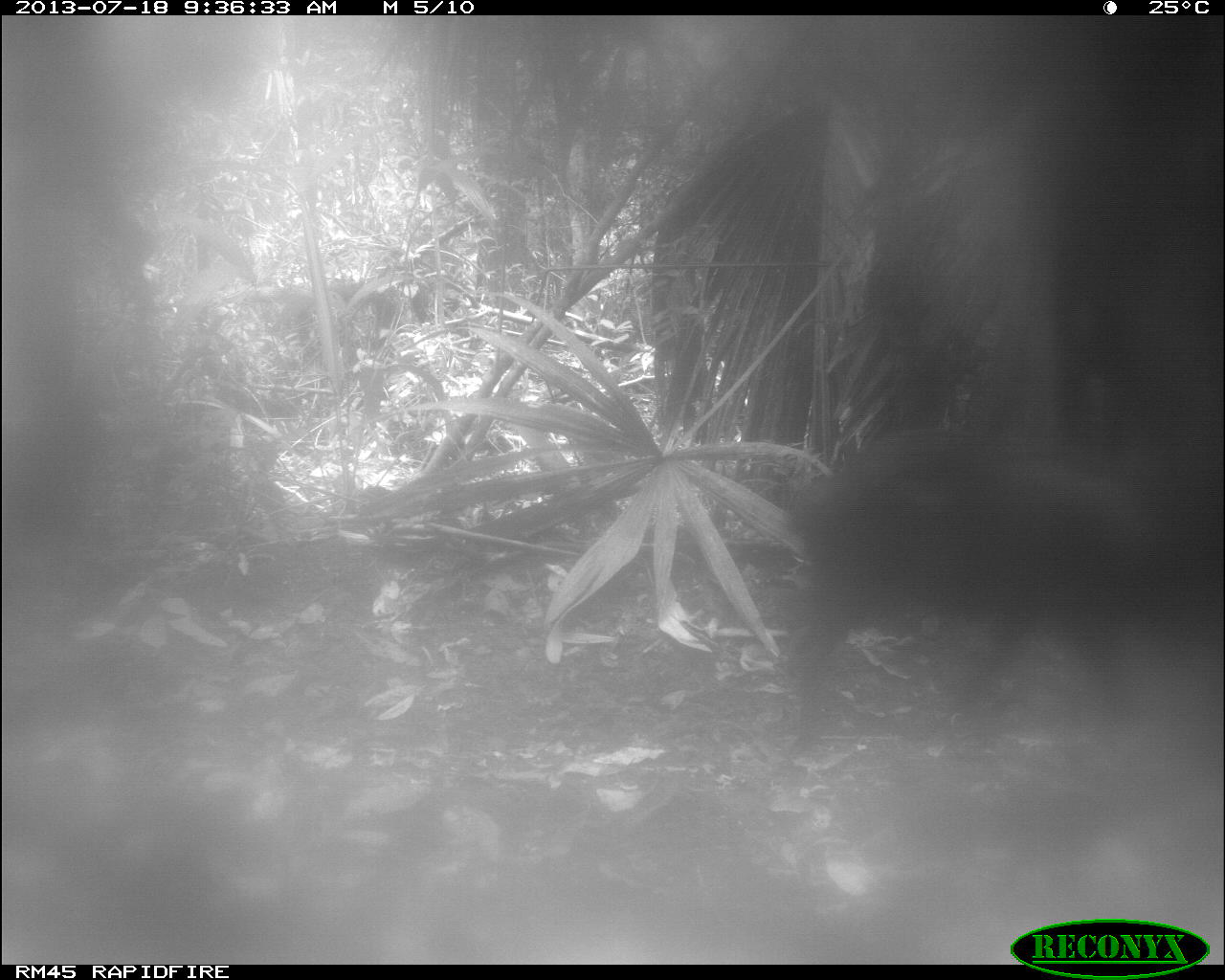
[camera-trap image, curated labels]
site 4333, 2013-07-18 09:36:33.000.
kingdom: Animalia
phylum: Chordata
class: Mammalia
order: Artiodactyla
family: Tayassuidae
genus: Tayassu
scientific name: Tayassu pecari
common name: white-lipped peccary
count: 2